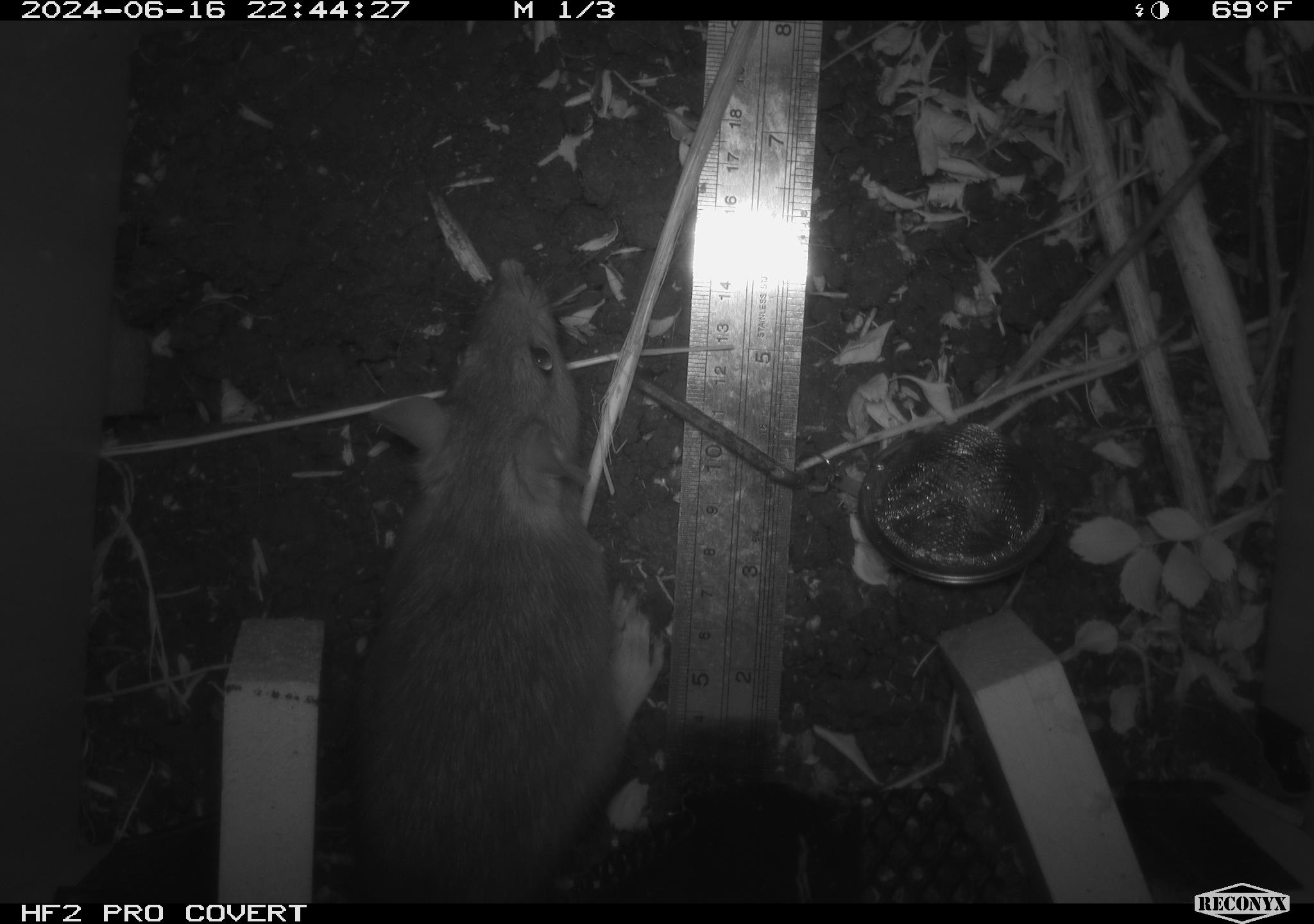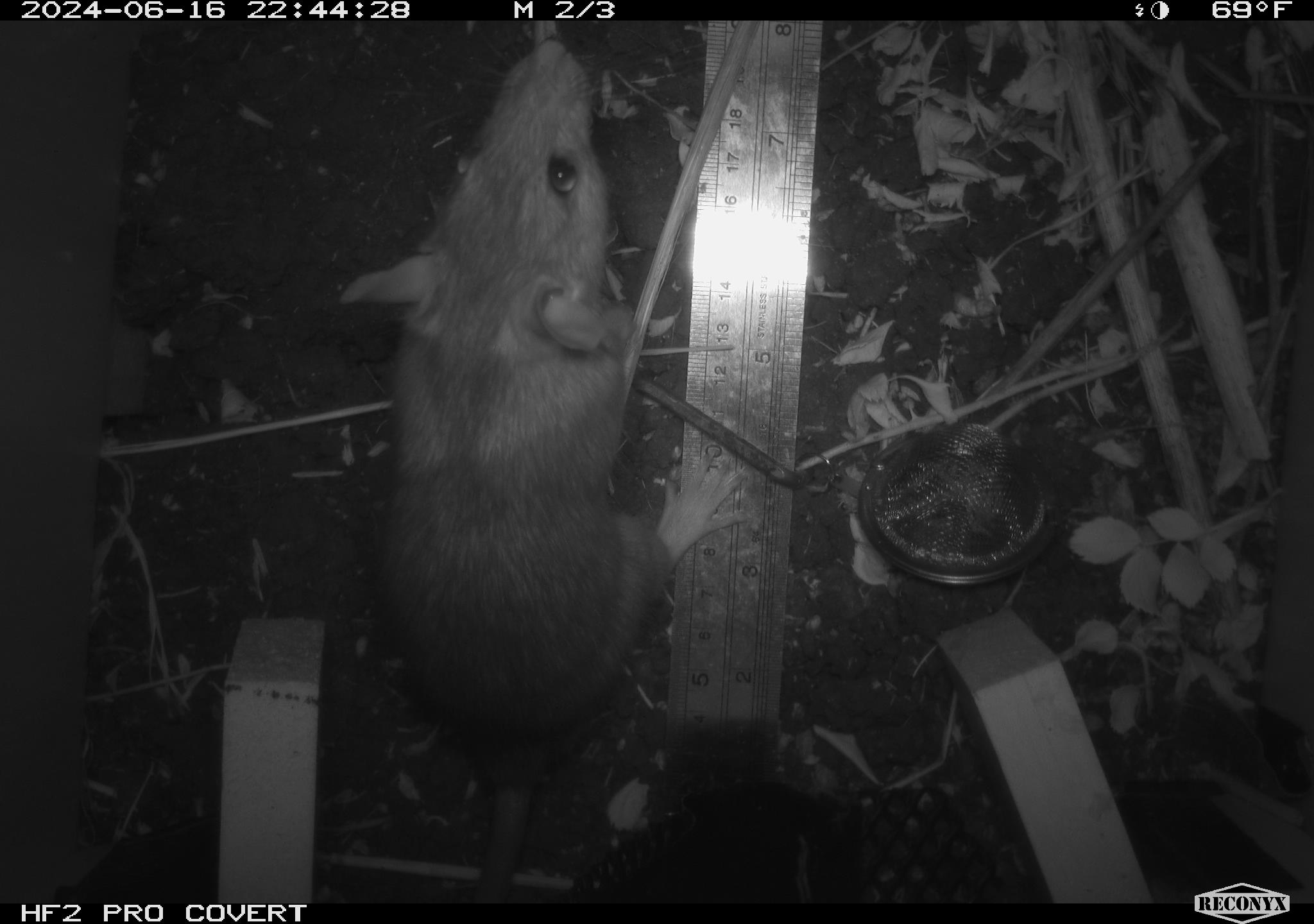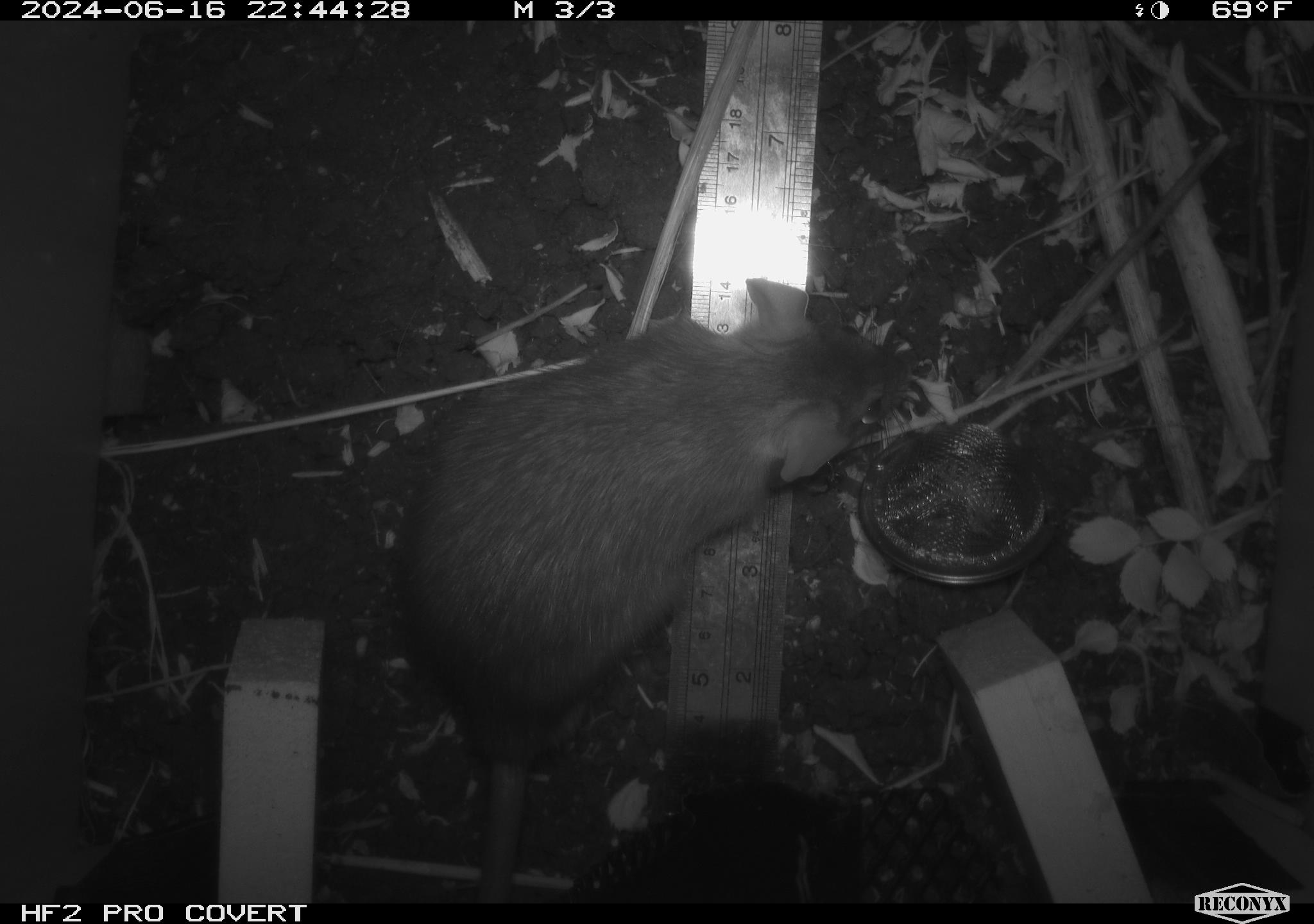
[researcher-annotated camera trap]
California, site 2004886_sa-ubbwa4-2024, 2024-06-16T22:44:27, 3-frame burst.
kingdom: Animalia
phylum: Chordata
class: Mammalia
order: Rodentia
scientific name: Rodentia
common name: woodrat or rat or mouse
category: woodrat or rat or mouse species